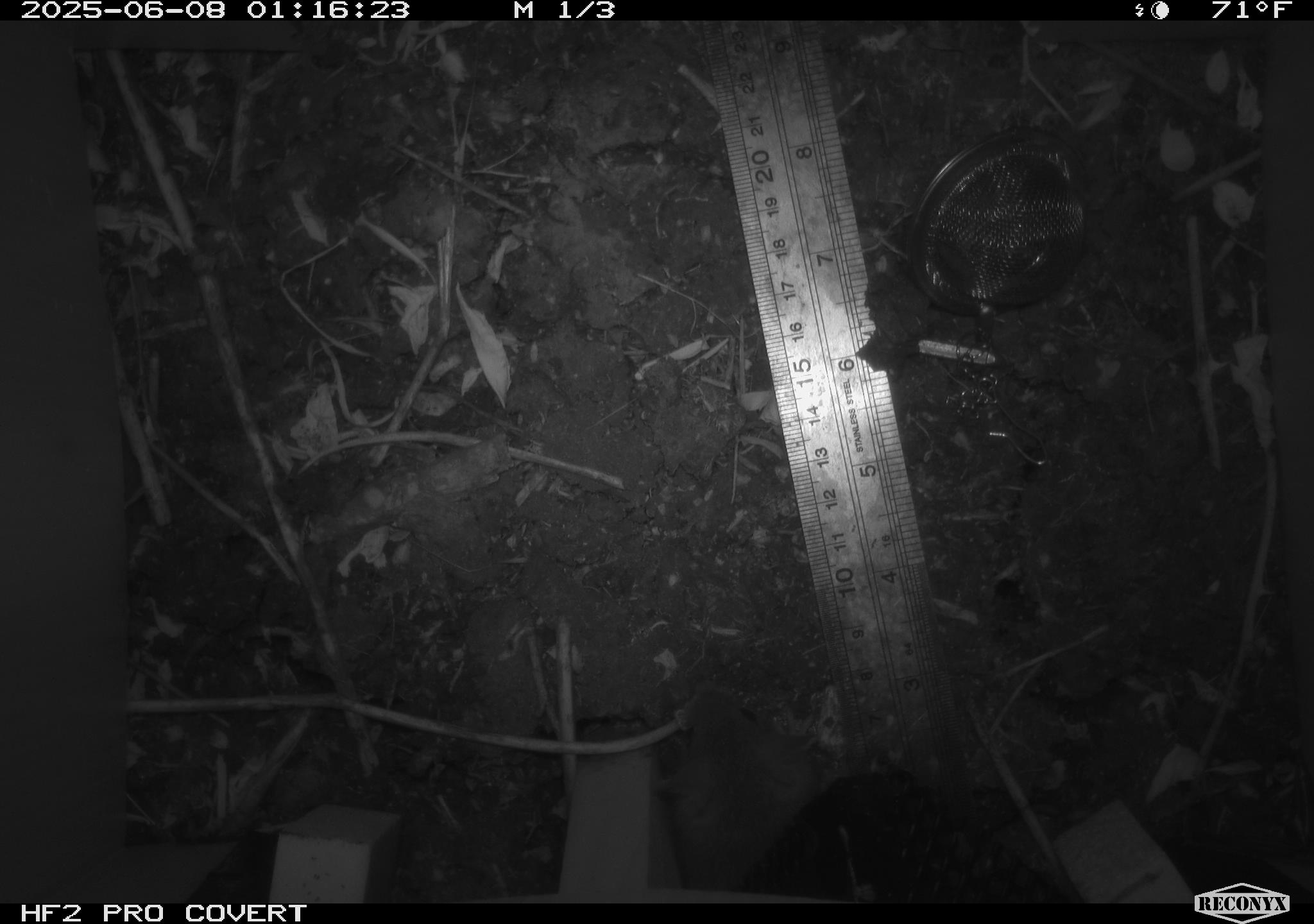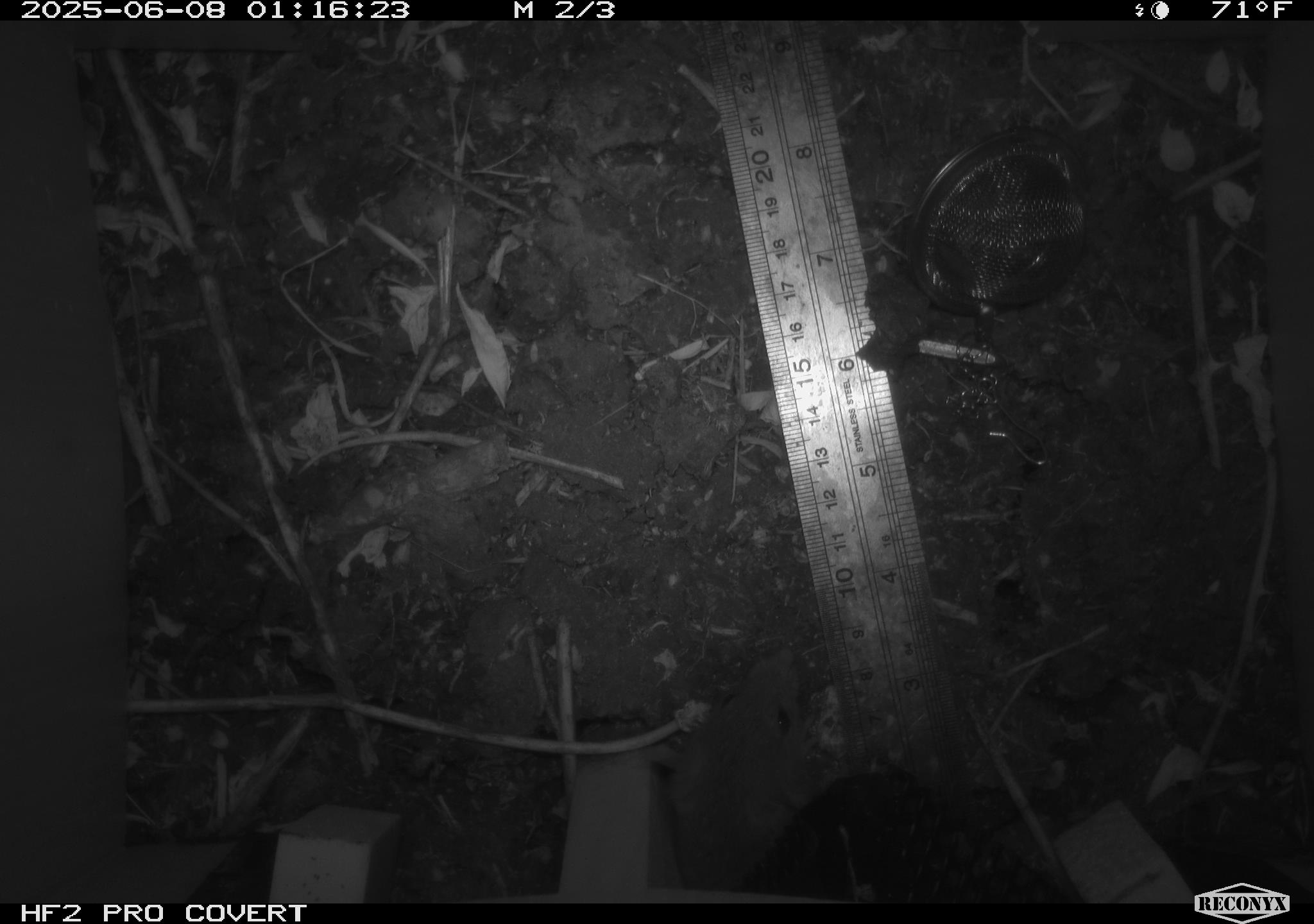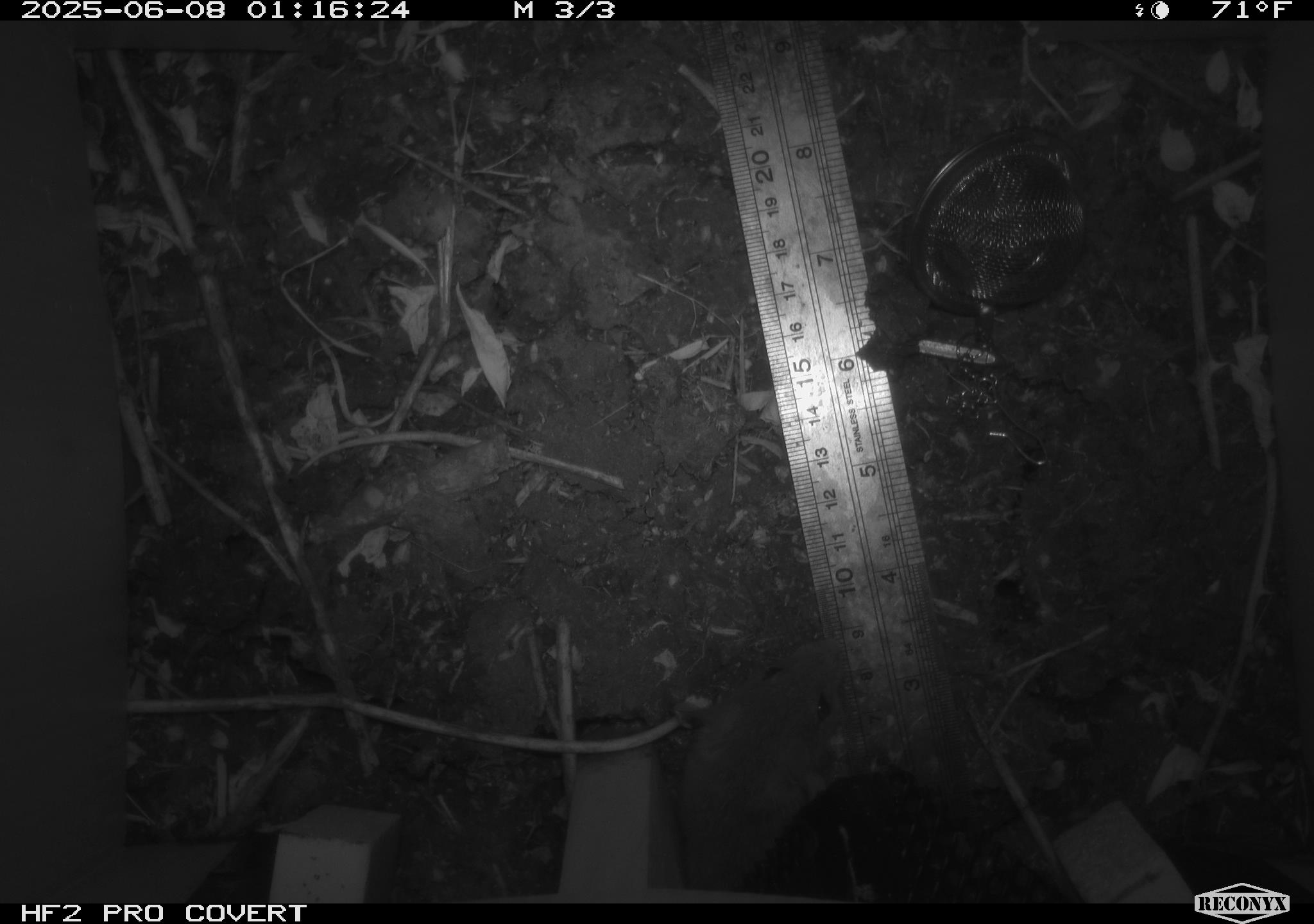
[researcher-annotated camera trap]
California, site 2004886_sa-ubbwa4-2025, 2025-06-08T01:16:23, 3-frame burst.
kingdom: Animalia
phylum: Chordata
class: Mammalia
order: Rodentia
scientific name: Rodentia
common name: rodent